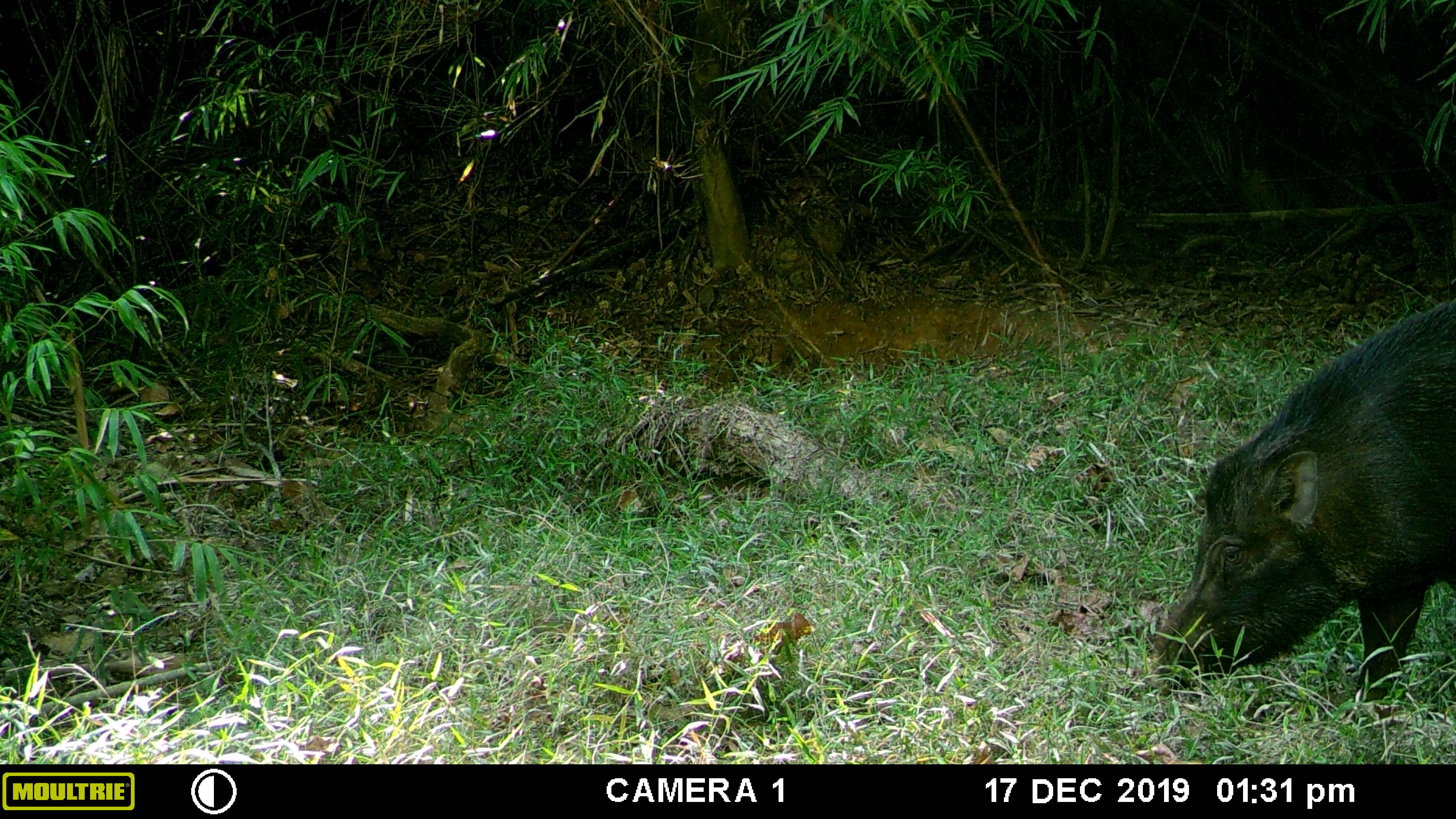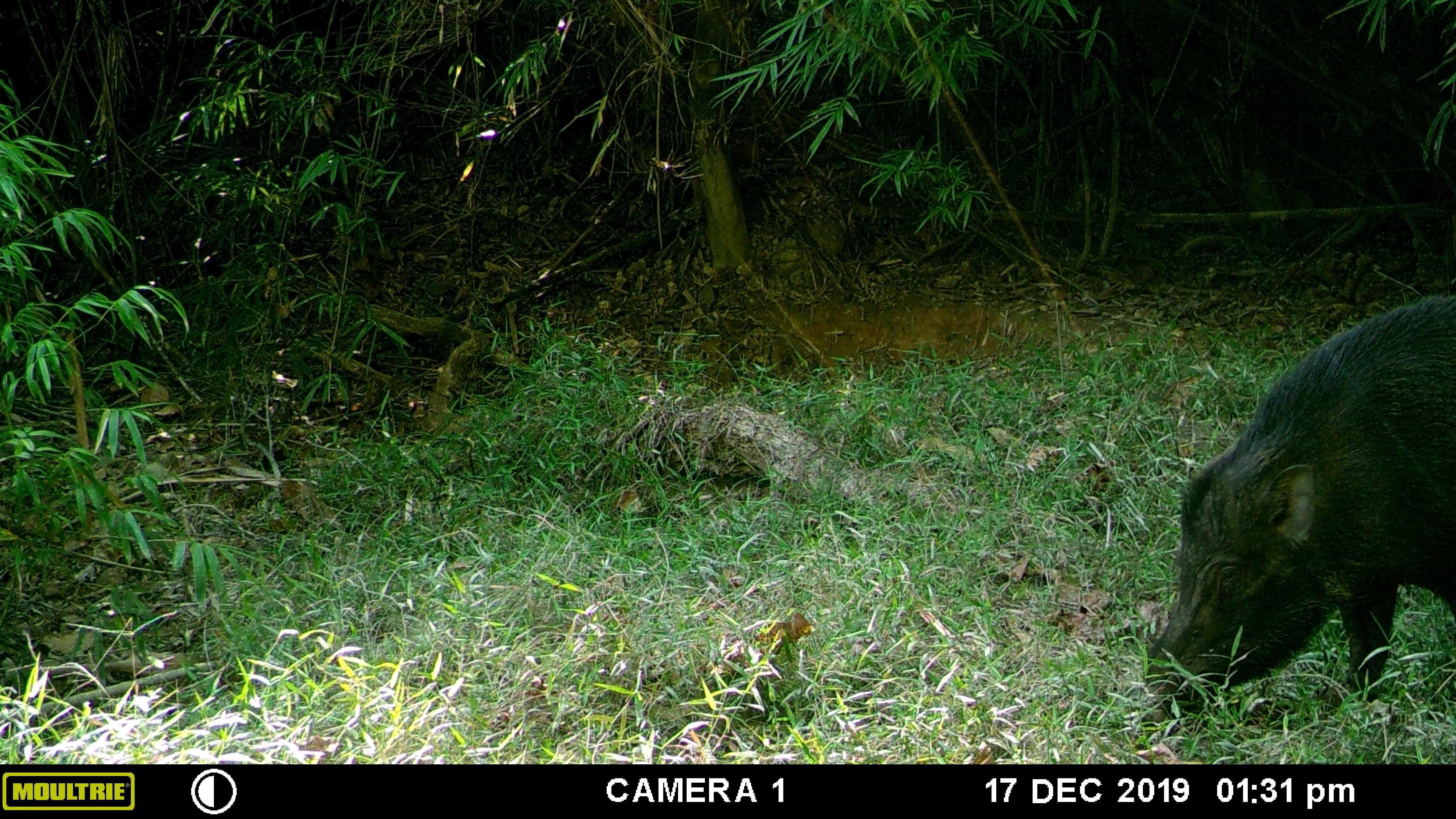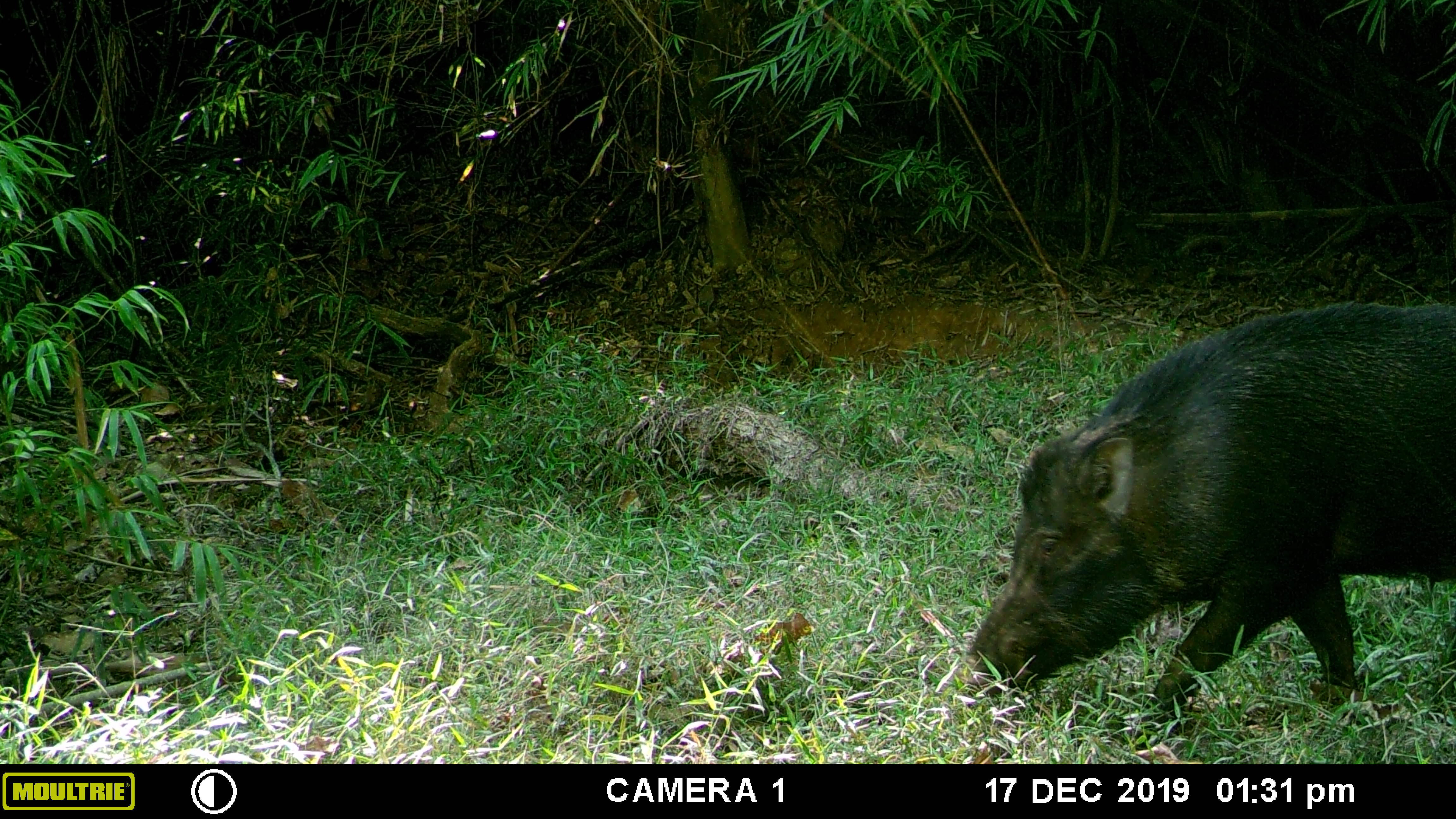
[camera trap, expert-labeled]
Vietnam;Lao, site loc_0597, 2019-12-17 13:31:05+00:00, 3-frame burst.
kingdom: Animalia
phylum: Chordata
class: Mammalia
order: Artiodactyla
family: Suidae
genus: Sus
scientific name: Sus scrofa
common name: eurasian wild pig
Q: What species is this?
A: Eurasian wild pig (Sus scrofa).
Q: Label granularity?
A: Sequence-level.